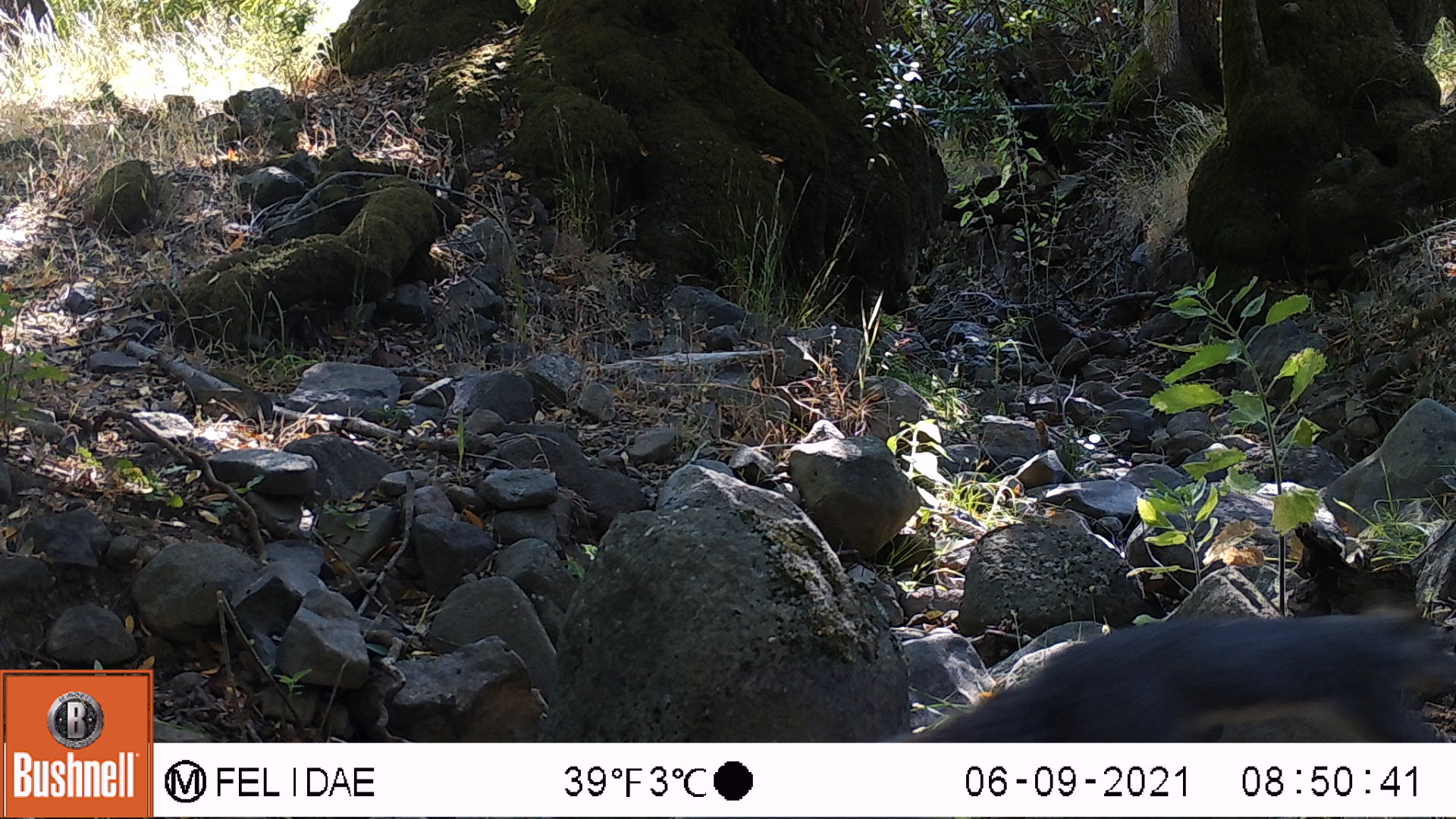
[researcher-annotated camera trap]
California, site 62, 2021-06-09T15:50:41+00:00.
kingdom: Animalia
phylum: Chordata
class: Mammalia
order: Rodentia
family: Sciuridae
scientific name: Sciuridae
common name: squirrel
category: unknown squirrel